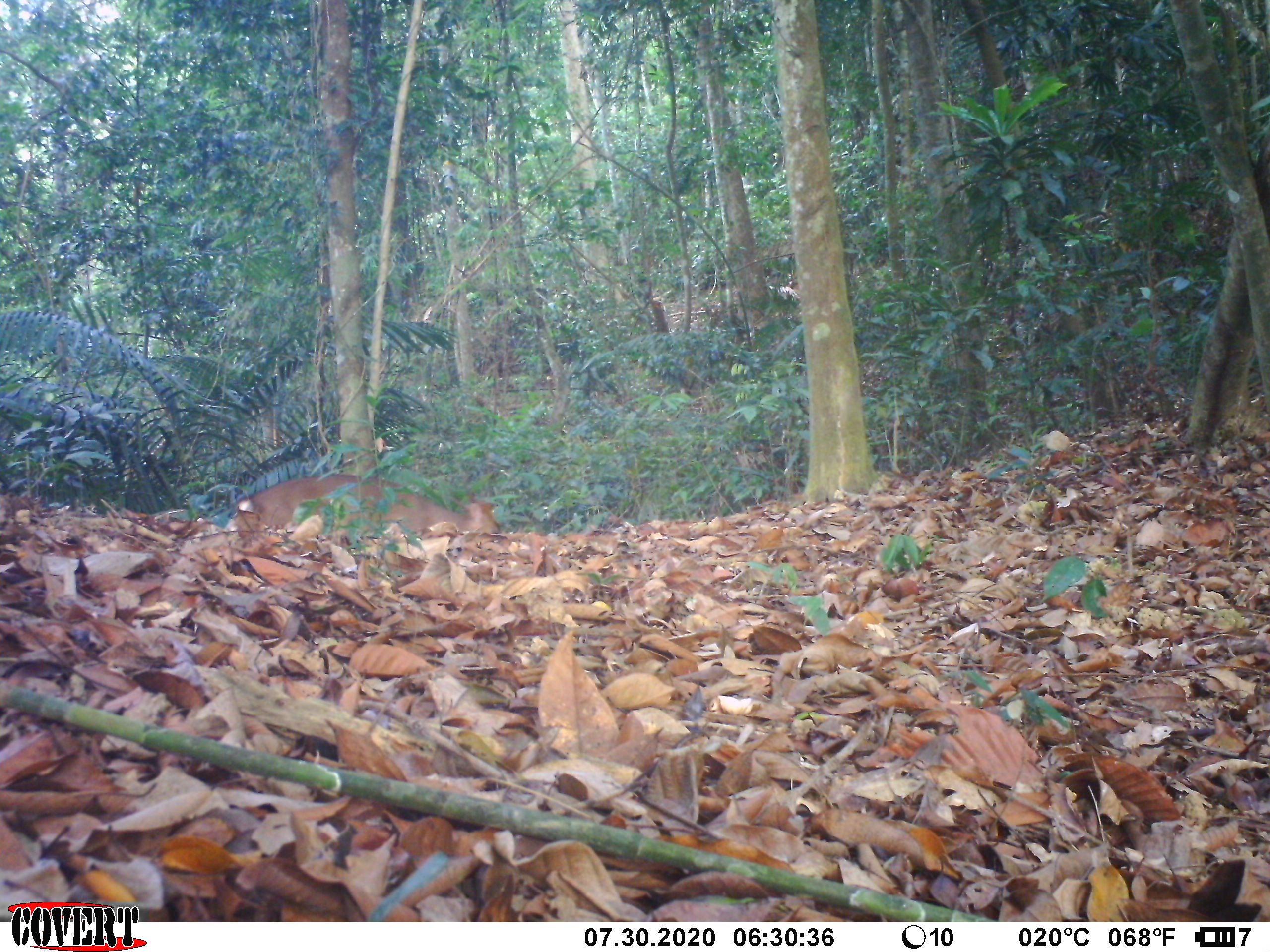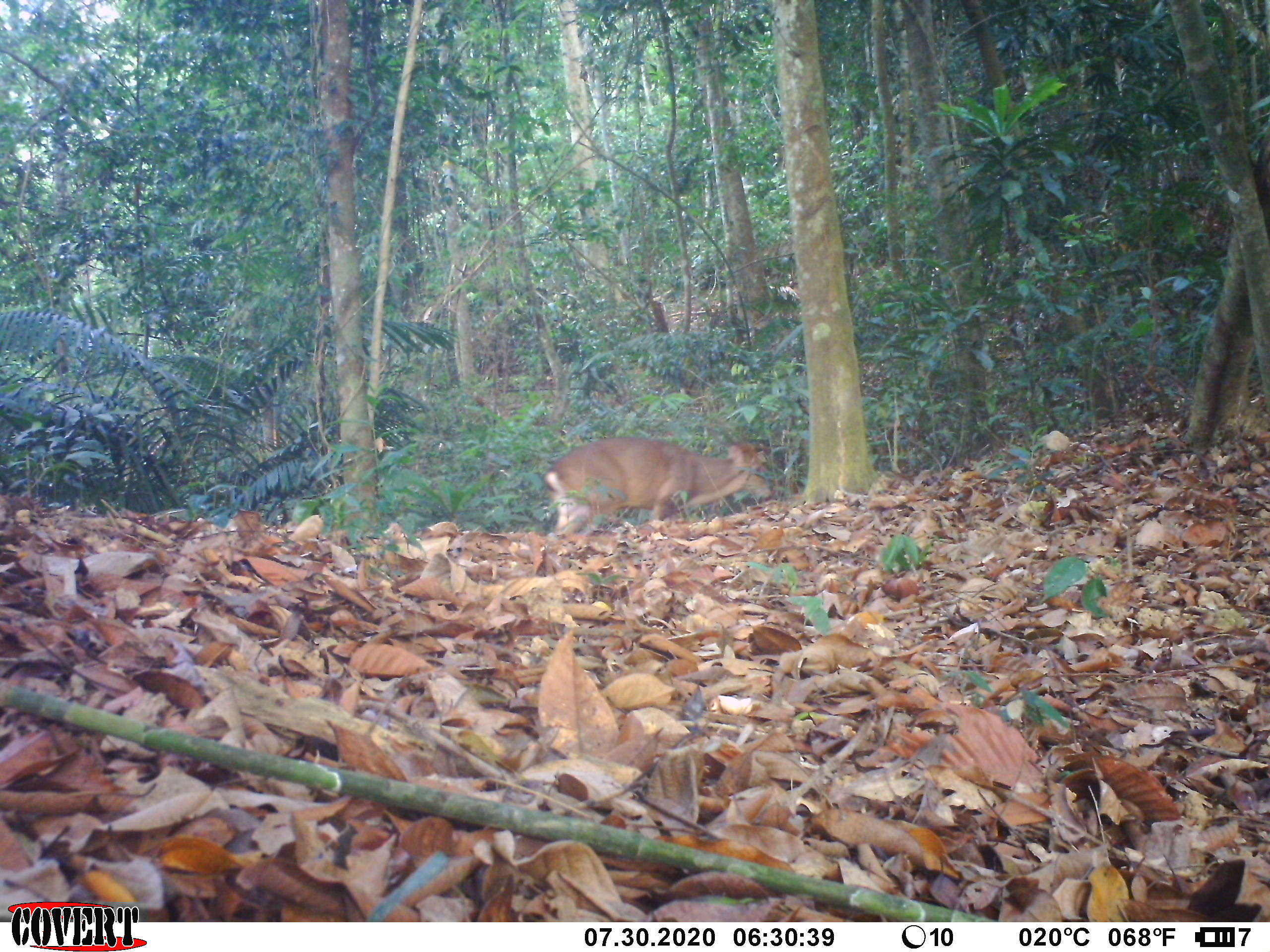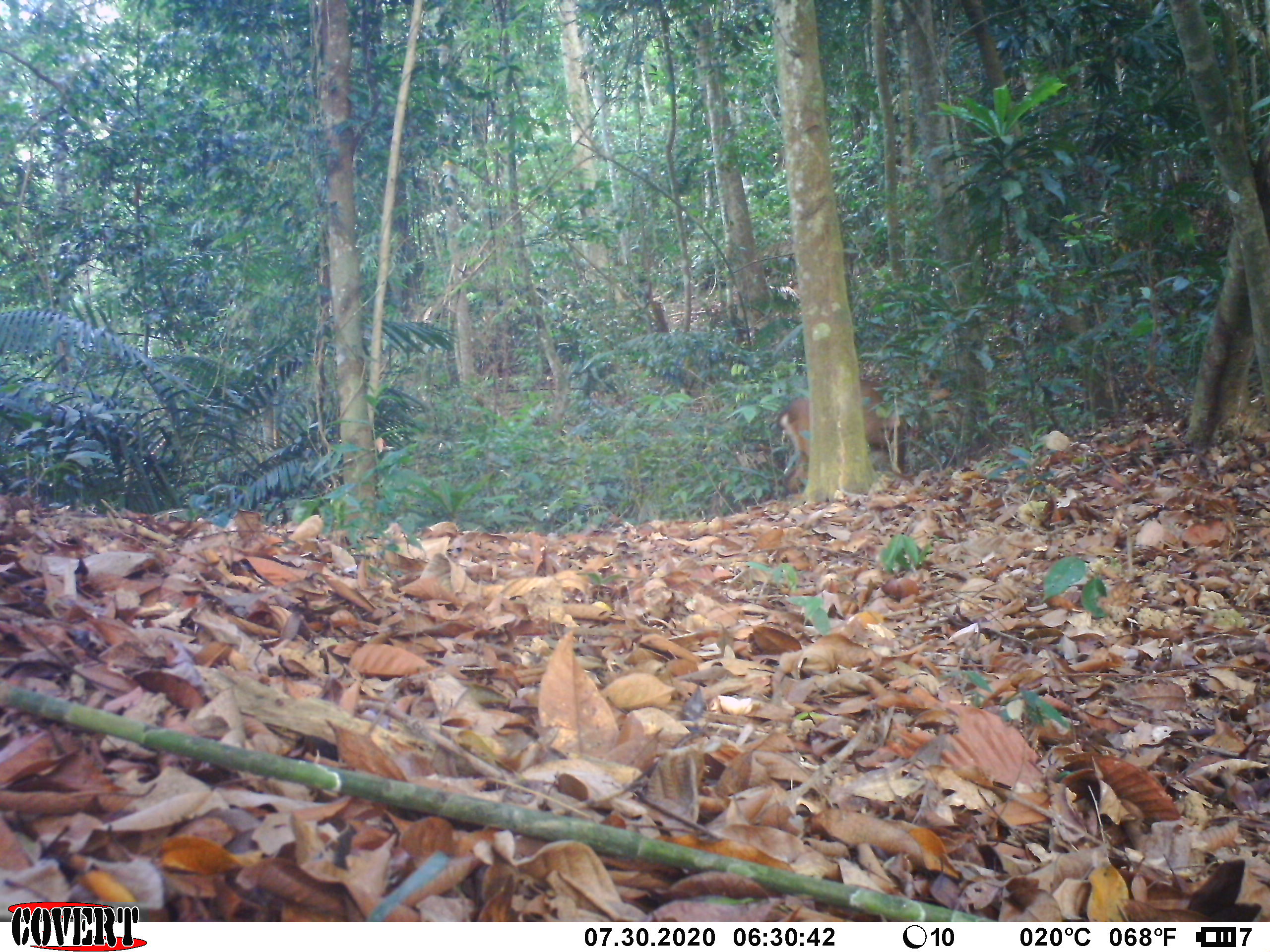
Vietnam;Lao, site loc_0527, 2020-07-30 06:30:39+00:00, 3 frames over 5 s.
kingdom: Animalia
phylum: Chordata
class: Mammalia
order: Artiodactyla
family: Cervidae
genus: Muntiacus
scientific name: Muntiacus vuquangensis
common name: large-antlered muntjac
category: large antlered muntjac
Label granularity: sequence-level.